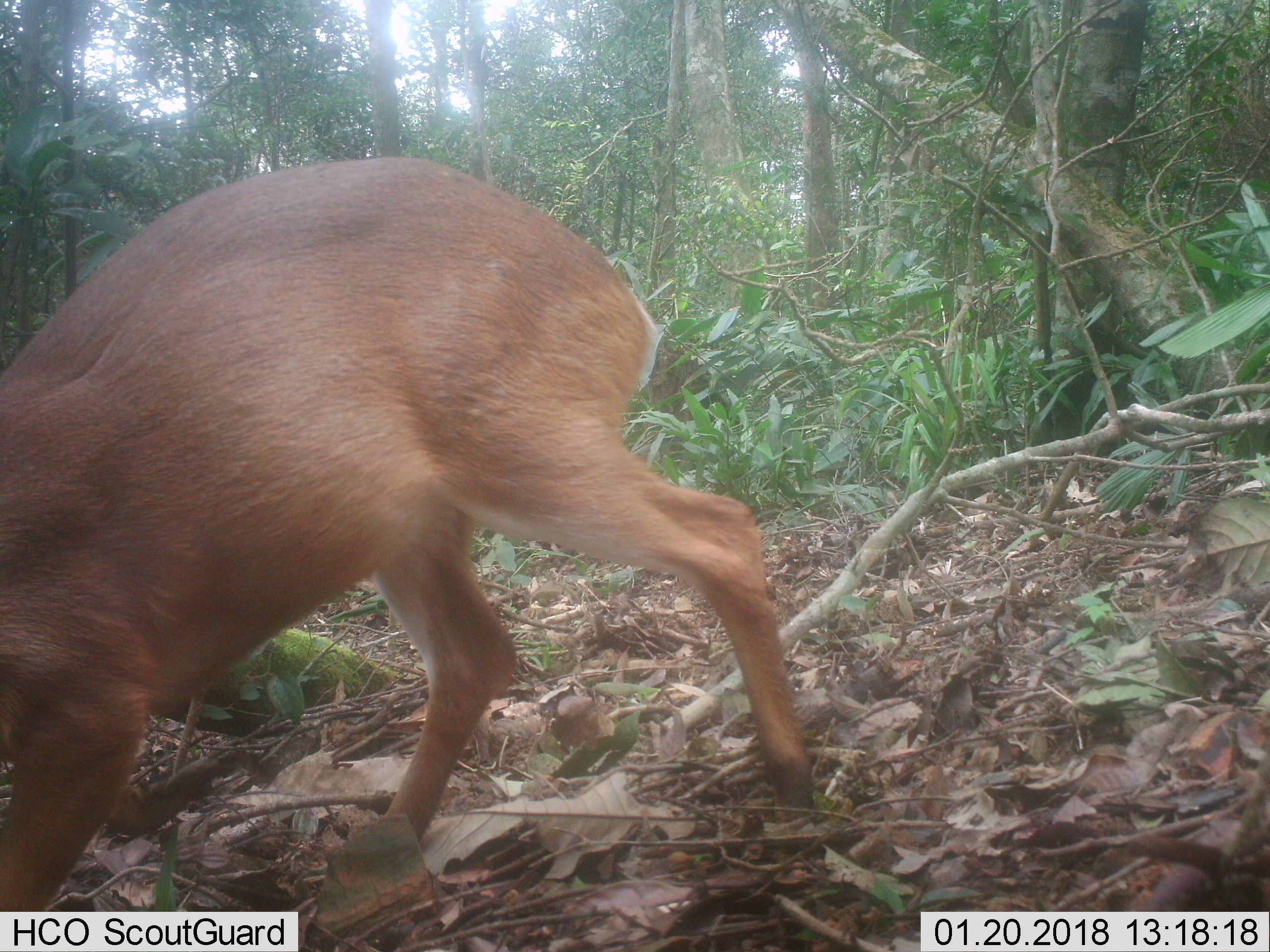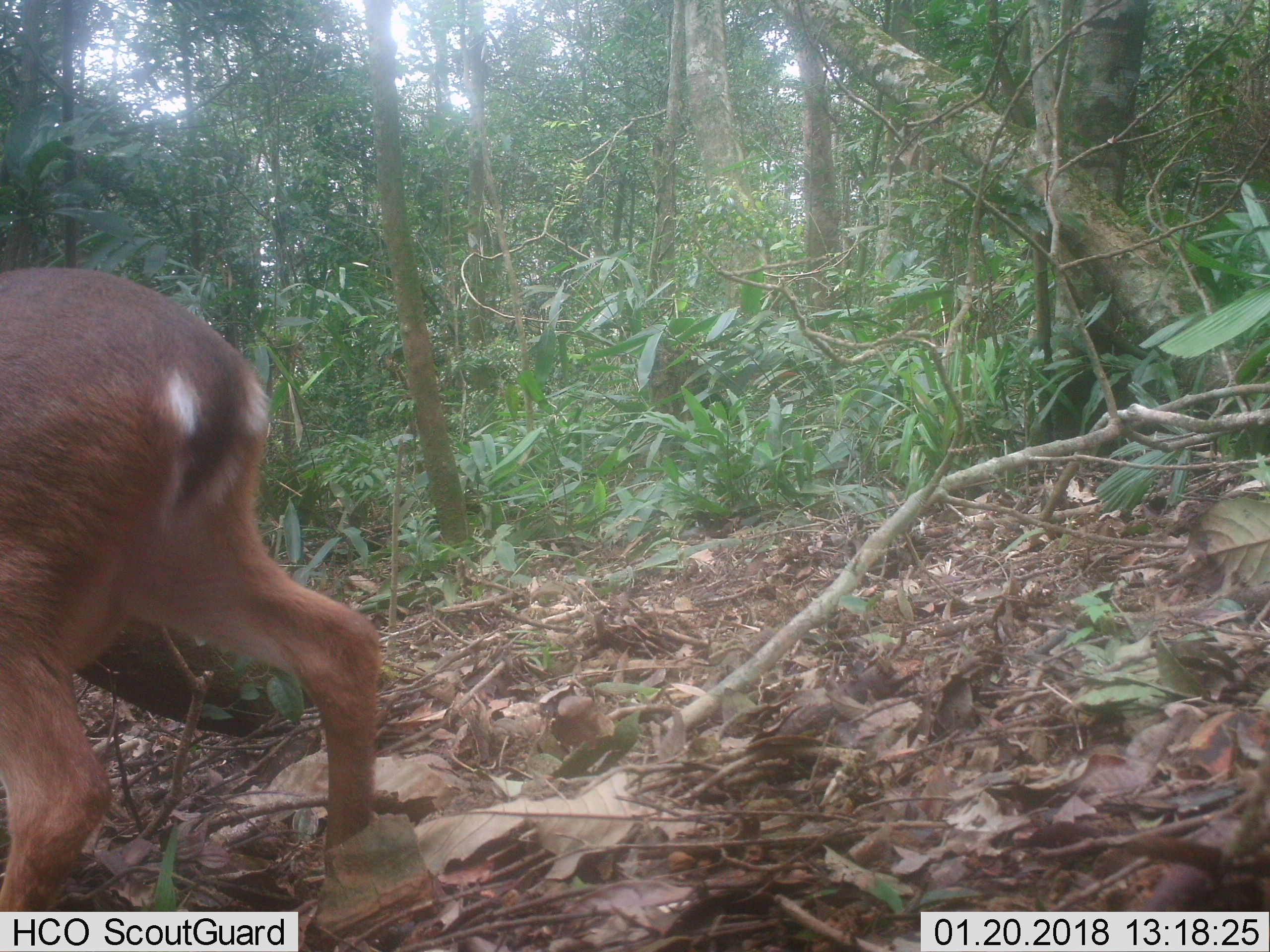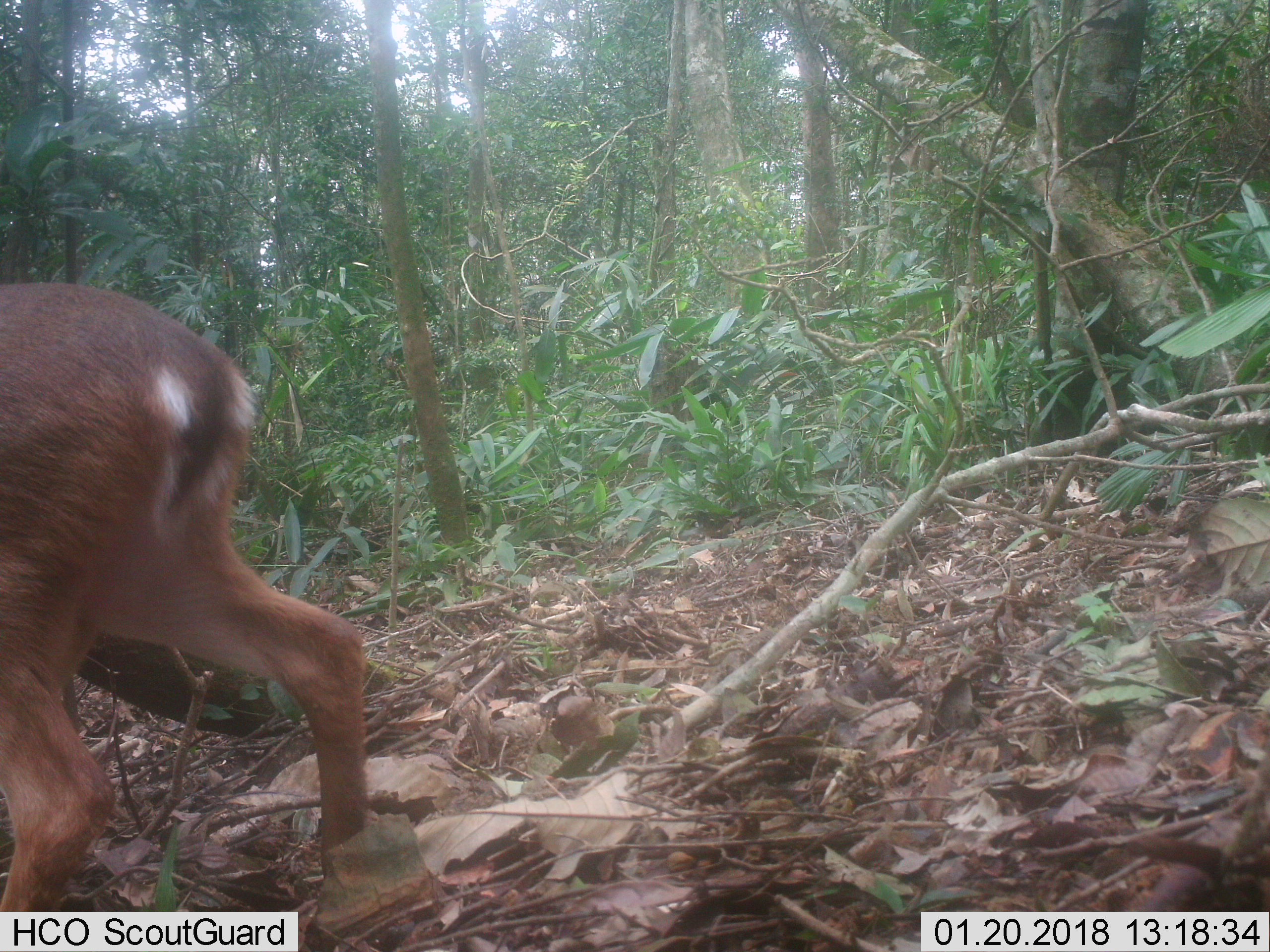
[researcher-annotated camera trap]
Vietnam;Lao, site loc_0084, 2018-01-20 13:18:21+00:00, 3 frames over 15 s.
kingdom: Animalia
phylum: Chordata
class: Mammalia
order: Artiodactyla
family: Cervidae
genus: Muntiacus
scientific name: Muntiacus vuquangensis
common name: large-antlered muntjac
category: large antlered muntjac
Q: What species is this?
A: Large antlered muntjac (large-antlered muntjac) (Muntiacus vuquangensis).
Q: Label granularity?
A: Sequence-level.